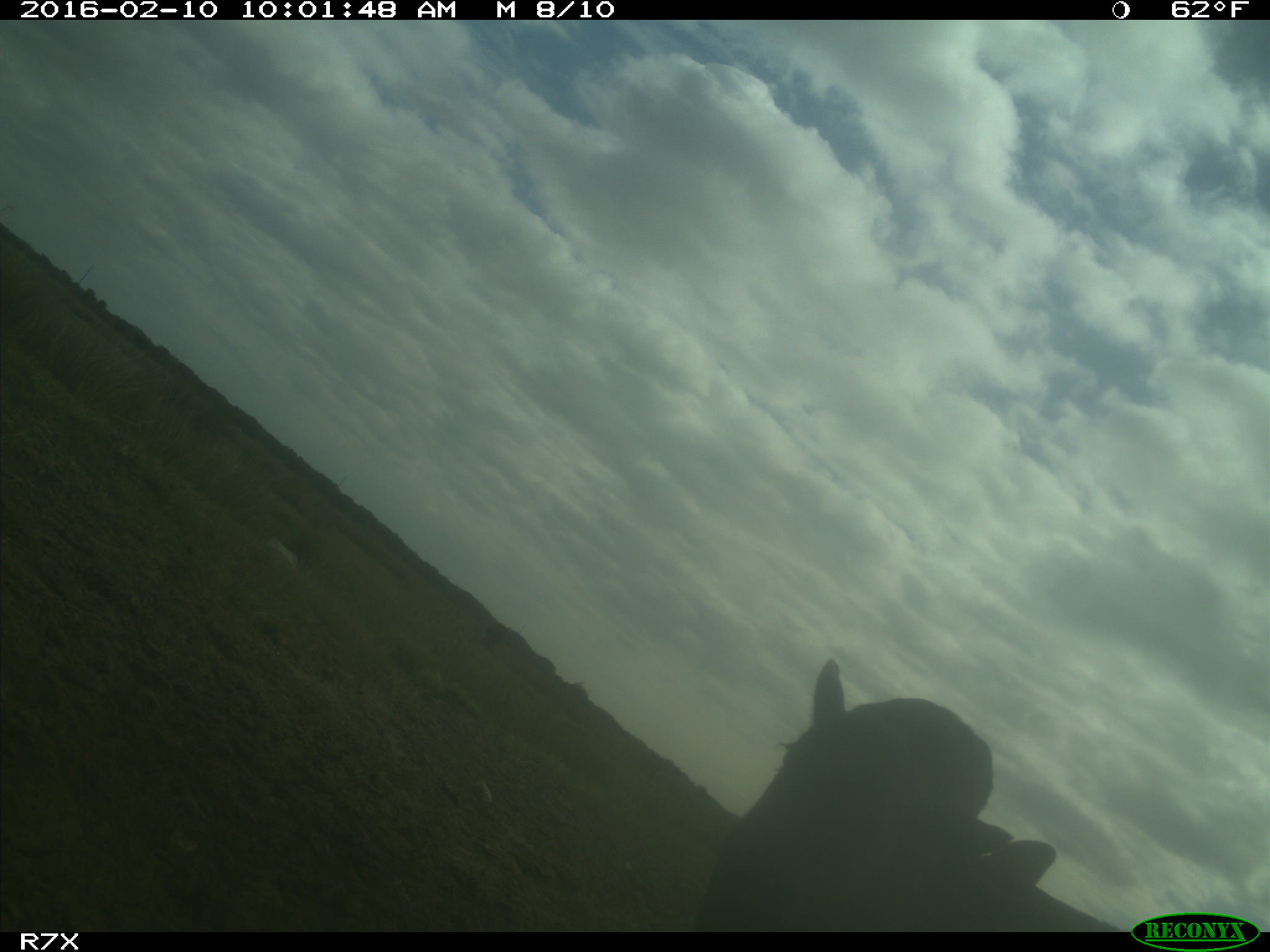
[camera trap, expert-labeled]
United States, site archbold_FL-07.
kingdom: Animalia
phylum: Chordata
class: Mammalia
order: Artiodactyla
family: Bovidae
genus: Bos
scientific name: Bos taurus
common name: domestic cow